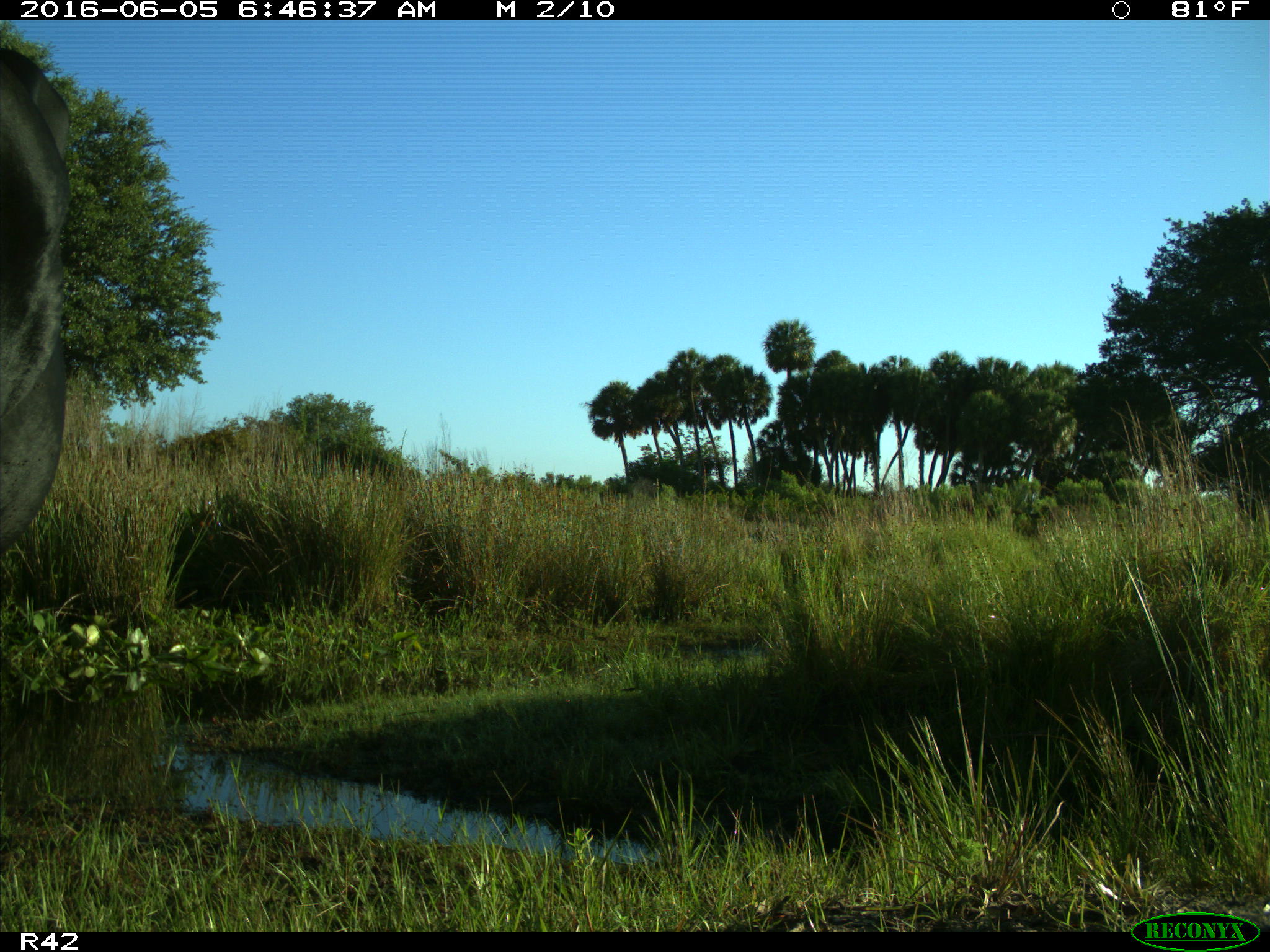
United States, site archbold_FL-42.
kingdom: Animalia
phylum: Chordata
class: Mammalia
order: Artiodactyla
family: Bovidae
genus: Bos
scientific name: Bos taurus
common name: domestic cow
Bos taurus (domestic cow).